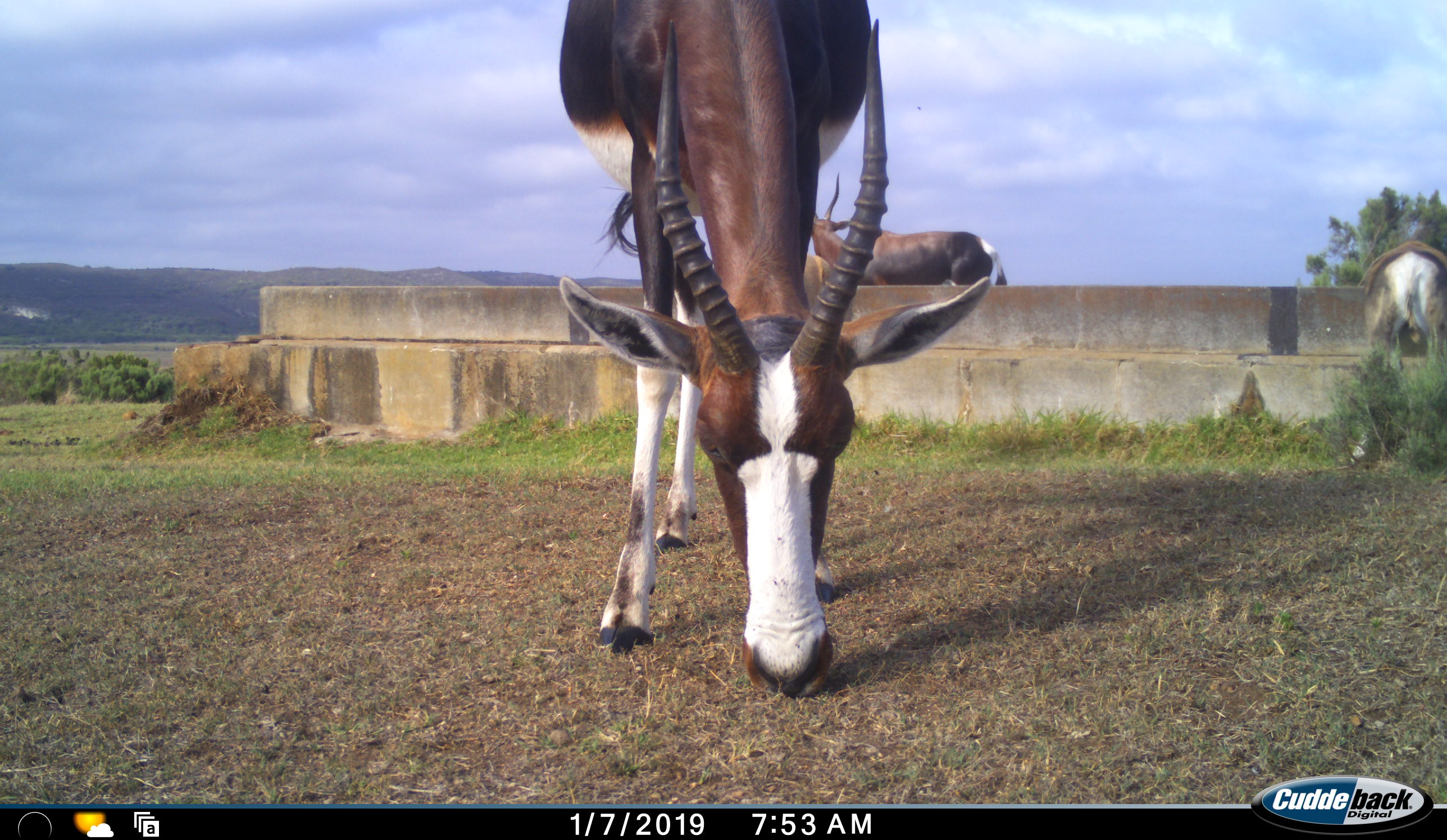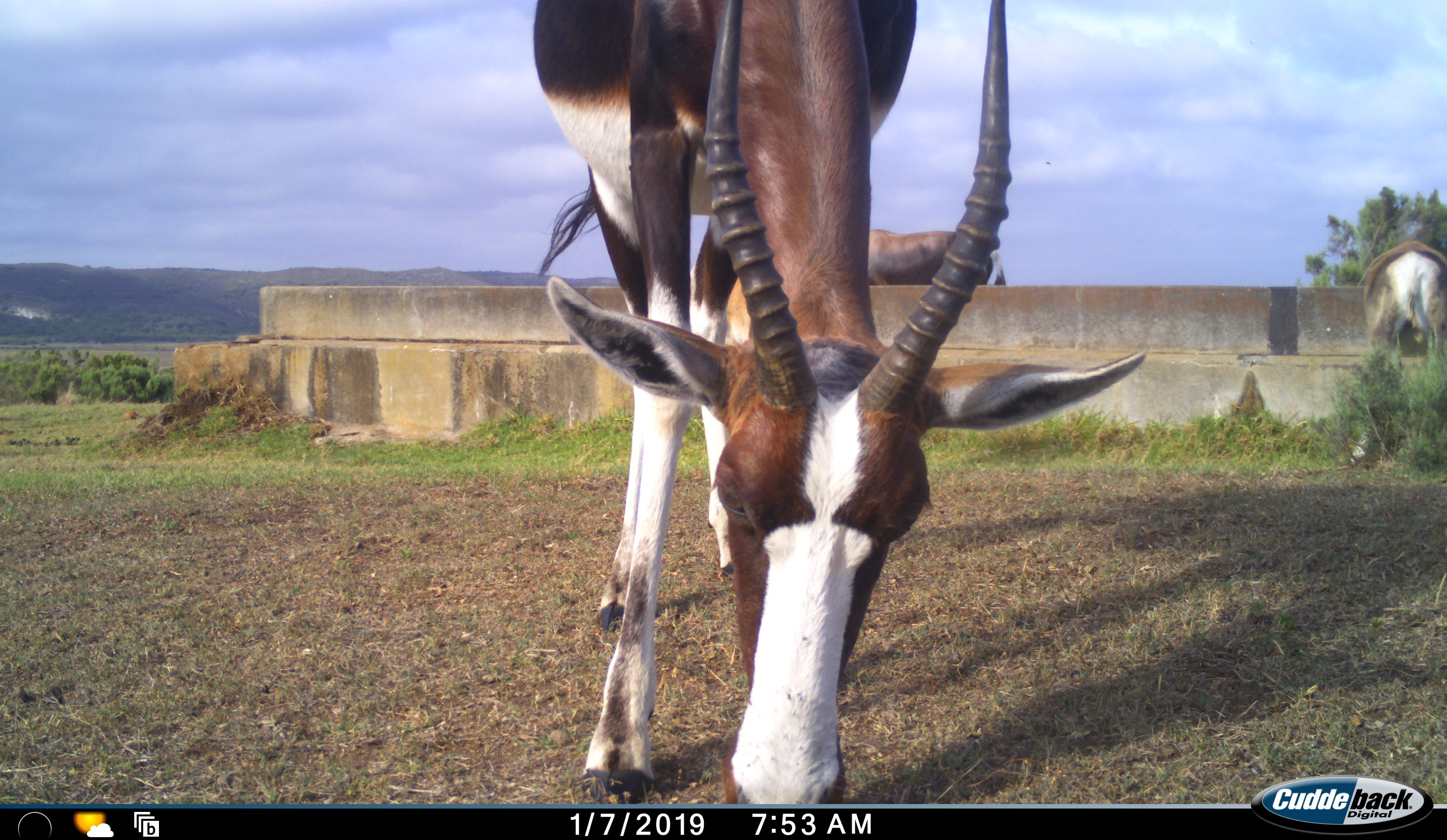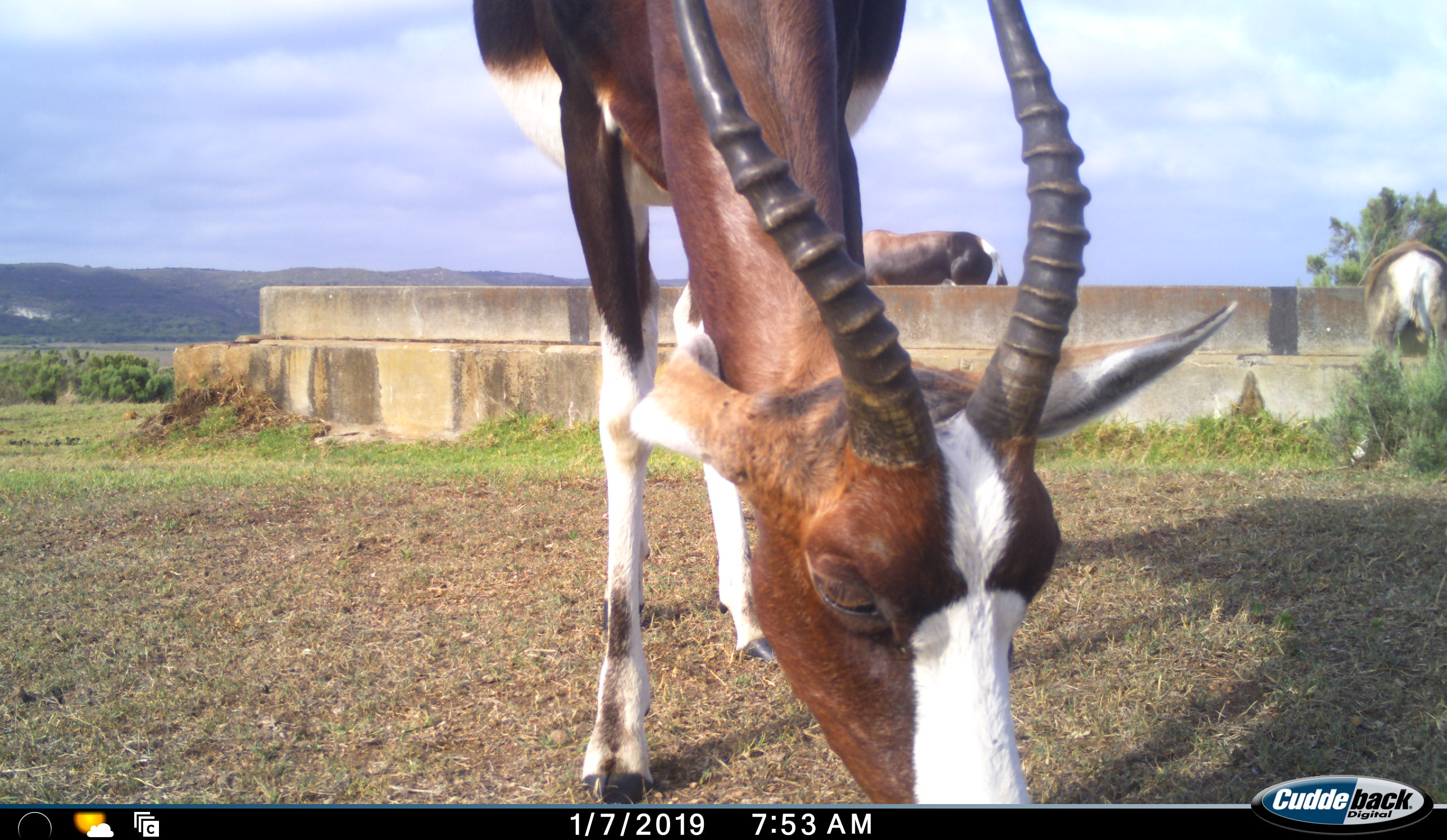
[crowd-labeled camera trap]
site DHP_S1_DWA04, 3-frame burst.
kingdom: Animalia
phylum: Chordata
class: Mammalia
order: Artiodactyla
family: Bovidae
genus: Damaliscus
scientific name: Damaliscus pygargus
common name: bontebok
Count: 2.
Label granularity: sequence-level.